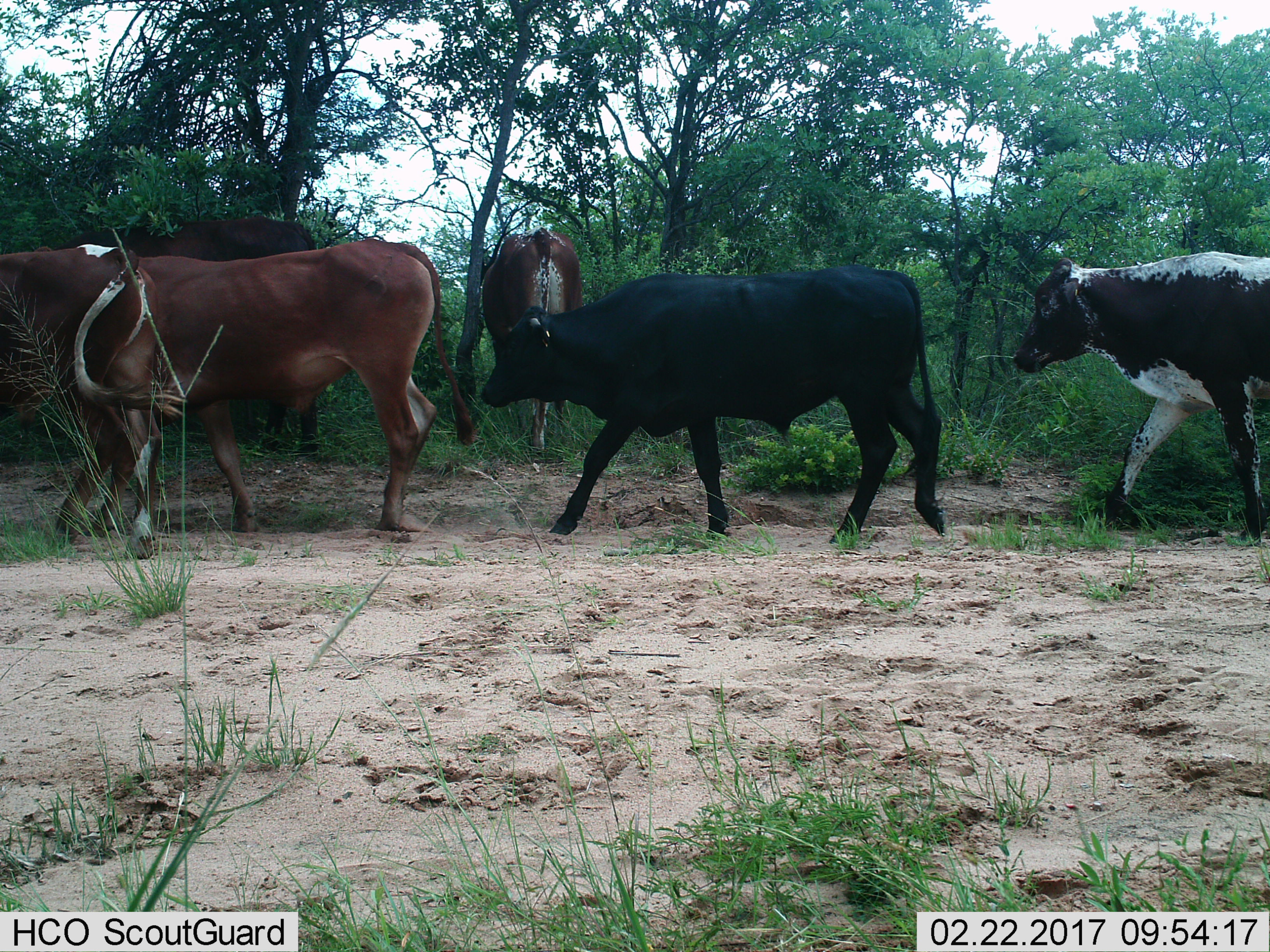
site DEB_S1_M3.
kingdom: Animalia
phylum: Chordata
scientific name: Vertebrata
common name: domestic animal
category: domesticanimal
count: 5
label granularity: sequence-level